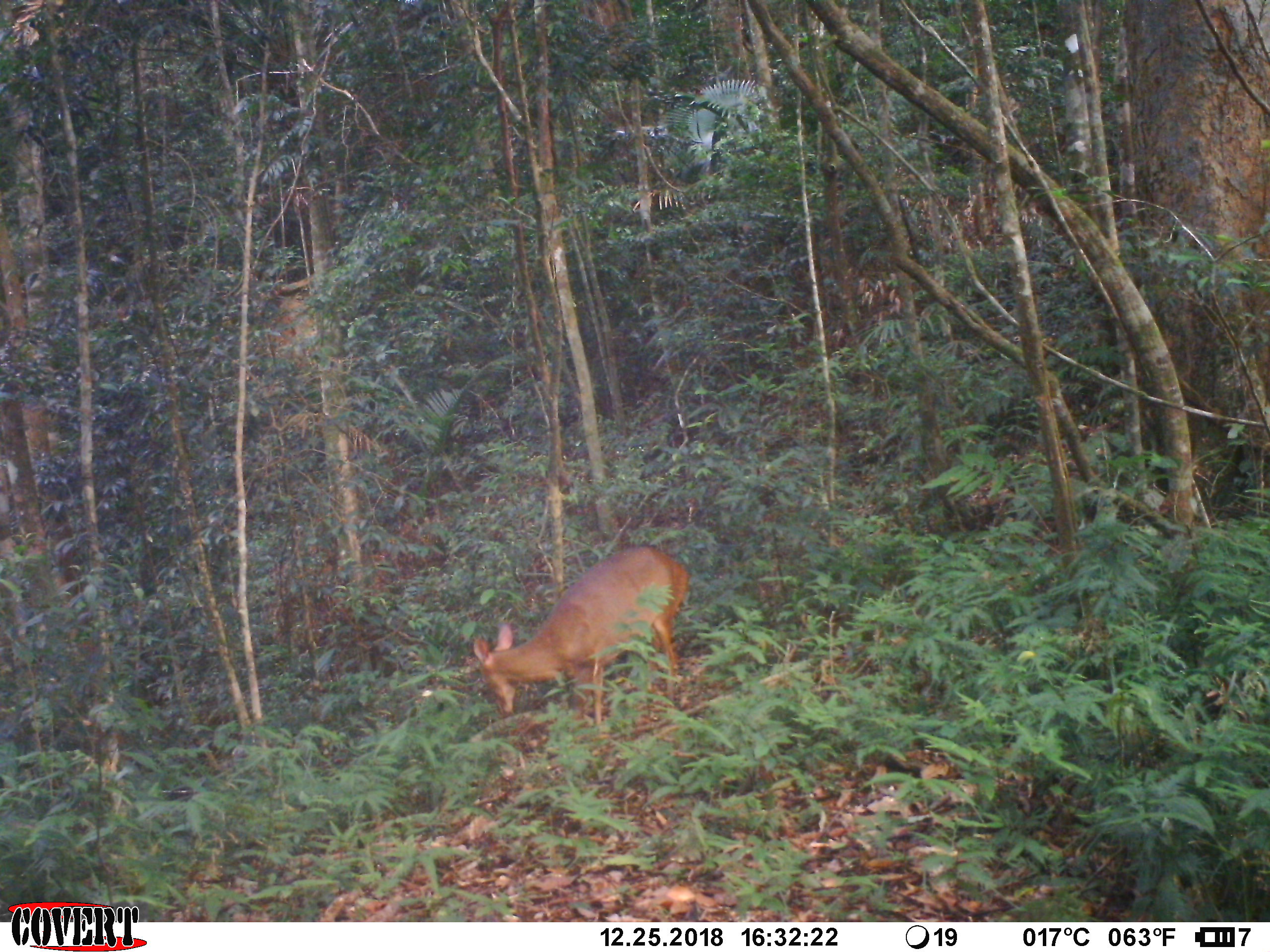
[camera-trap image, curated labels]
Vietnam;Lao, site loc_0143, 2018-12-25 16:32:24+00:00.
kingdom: Animalia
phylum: Chordata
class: Mammalia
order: Artiodactyla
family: Cervidae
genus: Muntiacus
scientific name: Muntiacus vuquangensis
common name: large-antlered muntjac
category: large antlered muntjac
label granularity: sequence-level